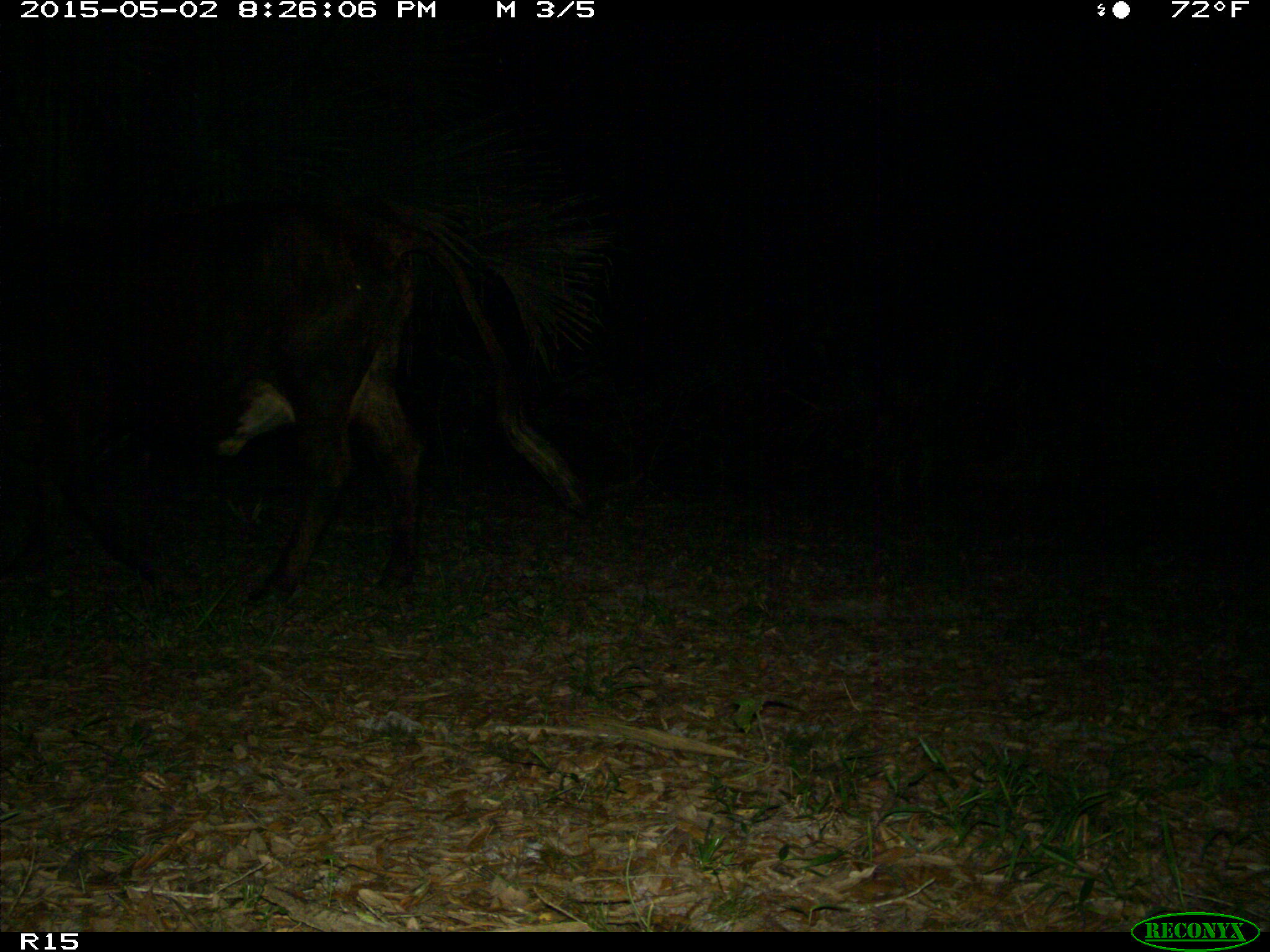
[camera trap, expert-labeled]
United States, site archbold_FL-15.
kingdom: Animalia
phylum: Chordata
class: Mammalia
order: Artiodactyla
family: Bovidae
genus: Bos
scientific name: Bos taurus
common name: domestic cow